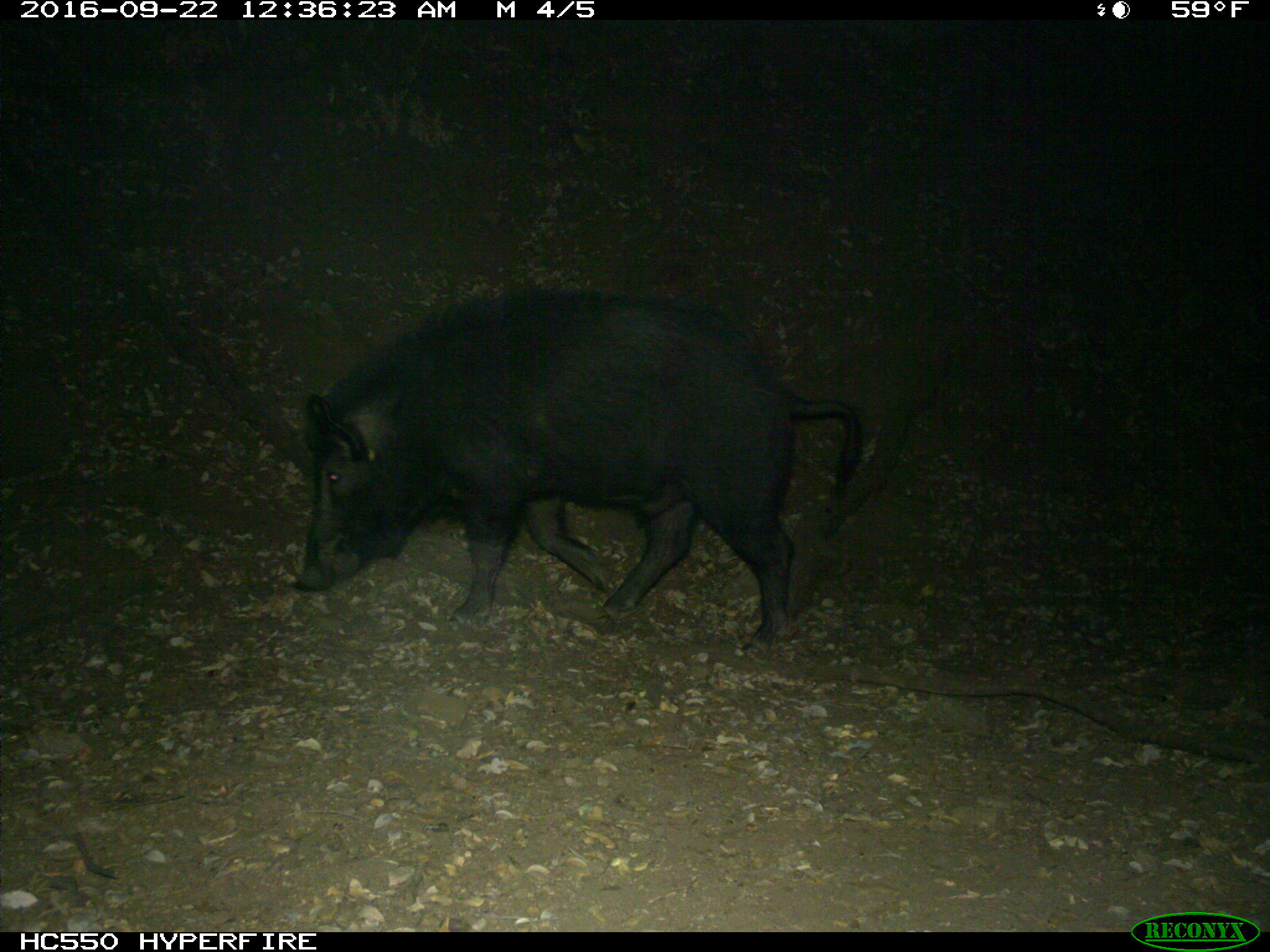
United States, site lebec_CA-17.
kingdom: Animalia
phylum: Chordata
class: Mammalia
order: Artiodactyla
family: Suidae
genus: Sus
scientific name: Sus scrofa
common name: wild boar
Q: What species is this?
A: Sus scrofa (wild boar).